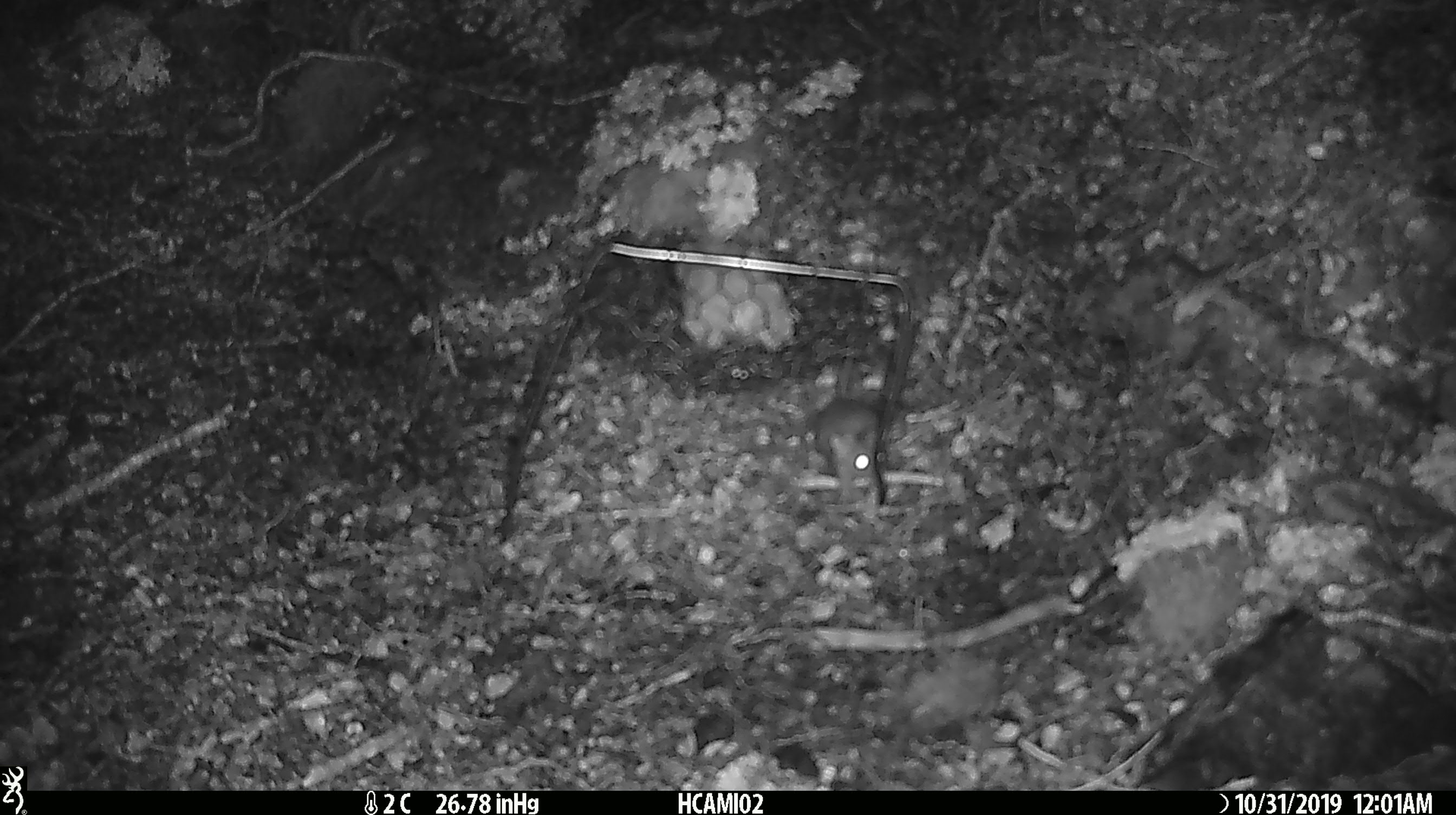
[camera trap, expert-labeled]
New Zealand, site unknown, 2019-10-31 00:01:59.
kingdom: Animalia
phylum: Chordata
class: Mammalia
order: Rodentia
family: Muridae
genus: Mus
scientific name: Mus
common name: mouse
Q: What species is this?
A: Mouse (Mus).